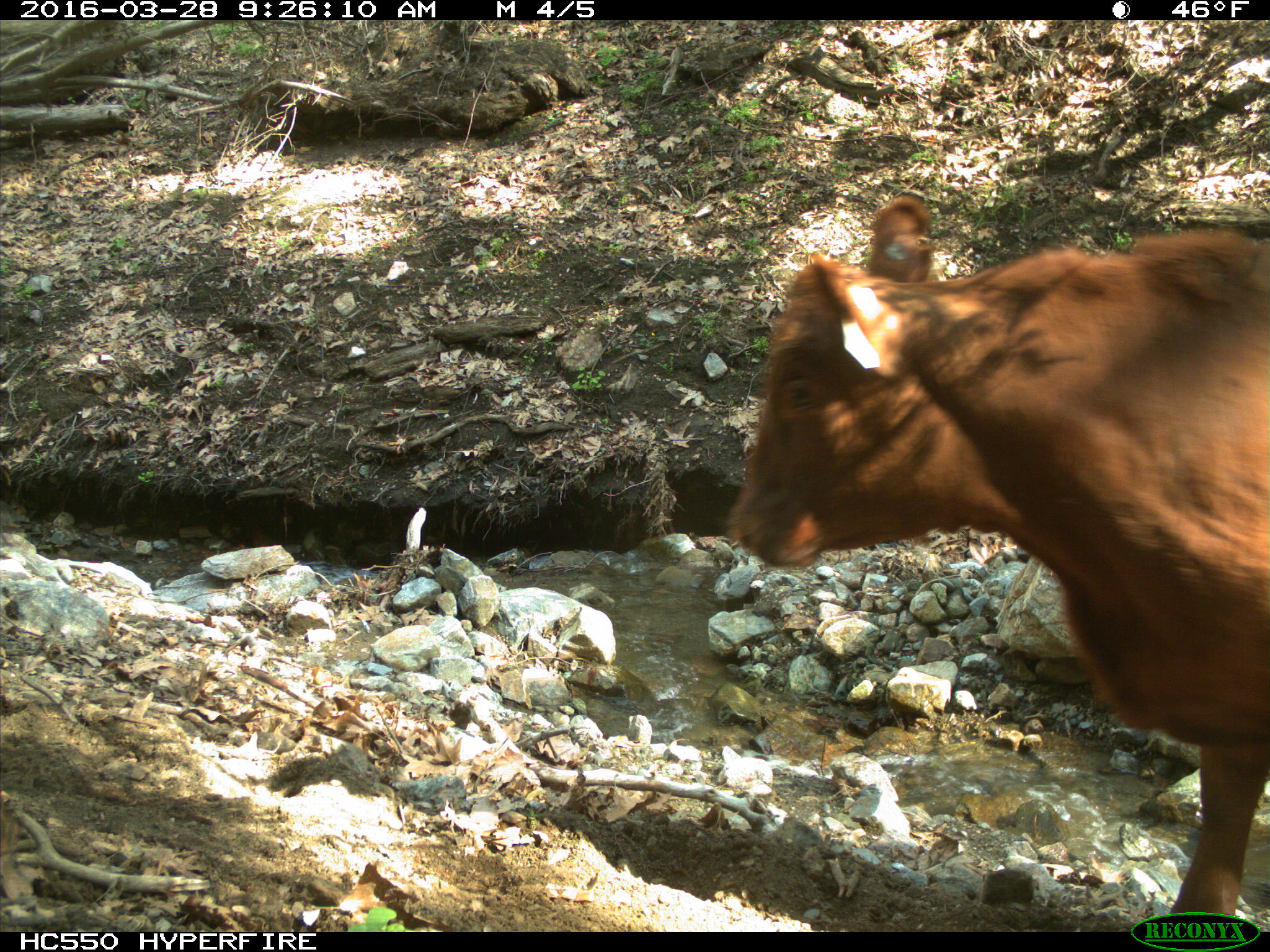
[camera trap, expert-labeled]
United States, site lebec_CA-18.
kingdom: Animalia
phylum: Chordata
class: Mammalia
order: Artiodactyla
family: Bovidae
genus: Bos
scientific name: Bos taurus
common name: domestic cow